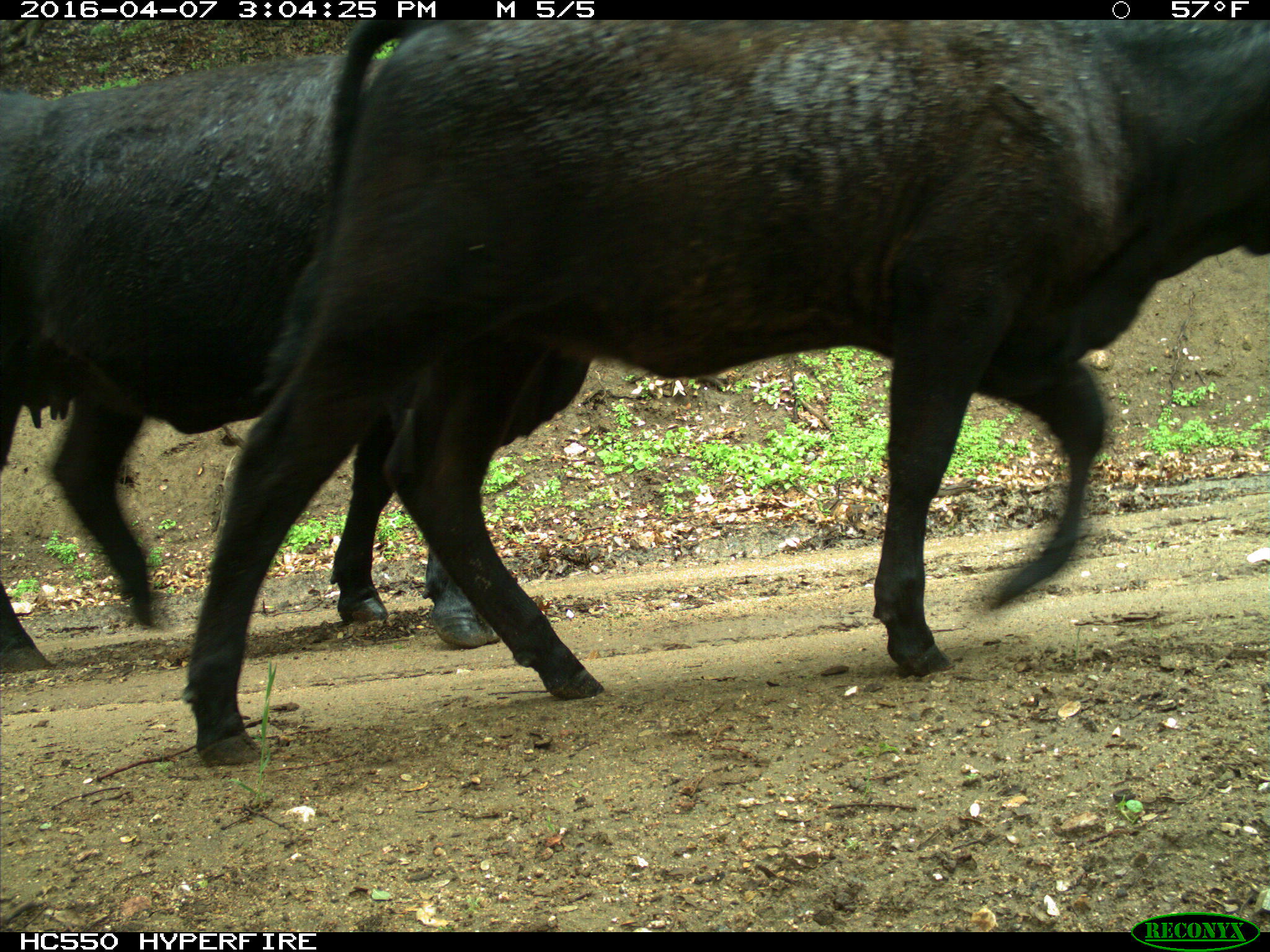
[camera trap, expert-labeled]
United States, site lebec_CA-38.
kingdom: Animalia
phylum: Chordata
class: Mammalia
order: Artiodactyla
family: Bovidae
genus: Bos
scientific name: Bos taurus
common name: domestic cow